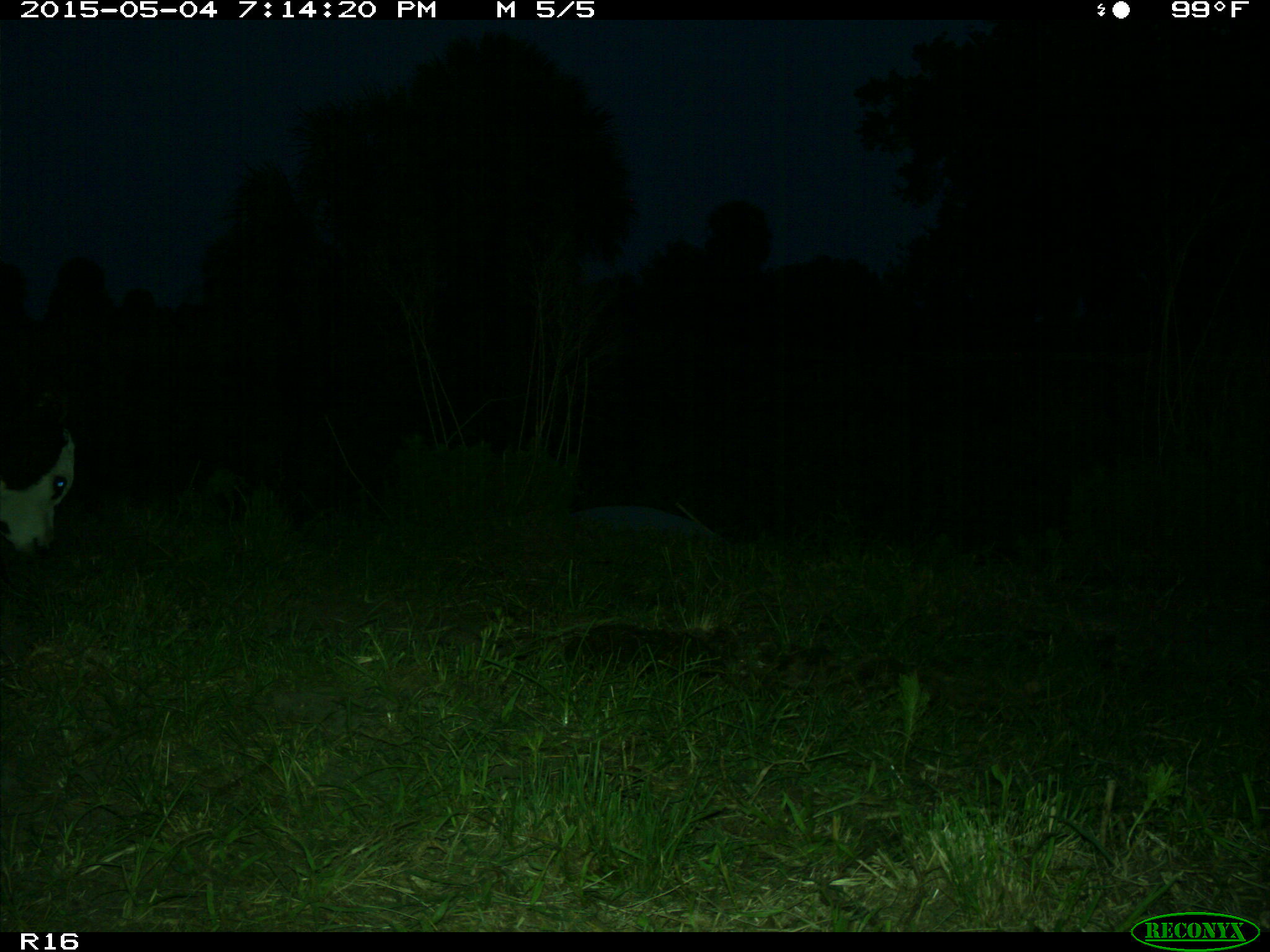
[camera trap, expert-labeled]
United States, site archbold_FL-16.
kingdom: Animalia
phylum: Chordata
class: Mammalia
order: Artiodactyla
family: Bovidae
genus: Bos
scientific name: Bos taurus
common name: domestic cow